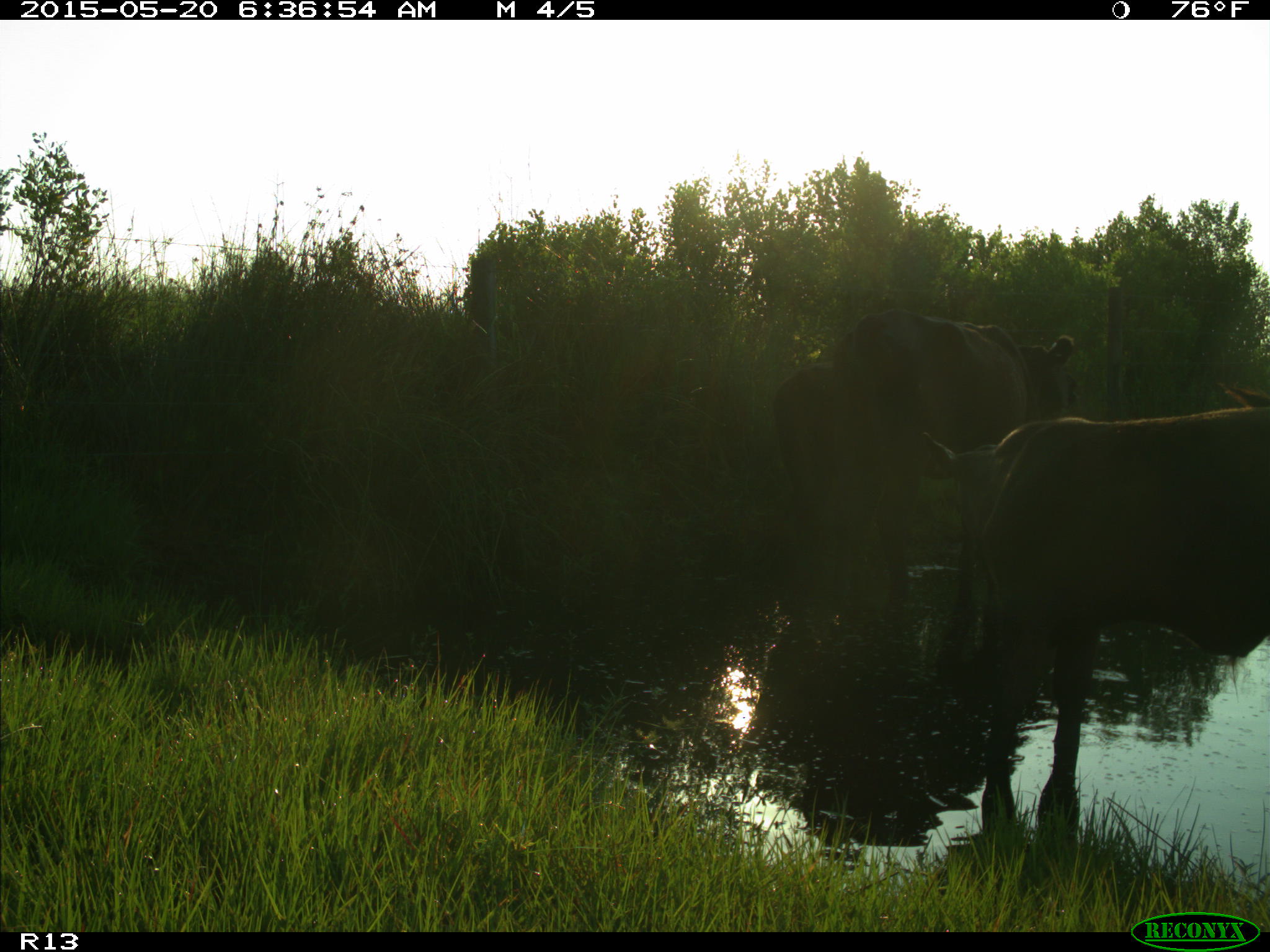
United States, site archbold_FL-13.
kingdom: Animalia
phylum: Chordata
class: Mammalia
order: Artiodactyla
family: Bovidae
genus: Bos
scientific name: Bos taurus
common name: domestic cow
Bos taurus (domestic cow).